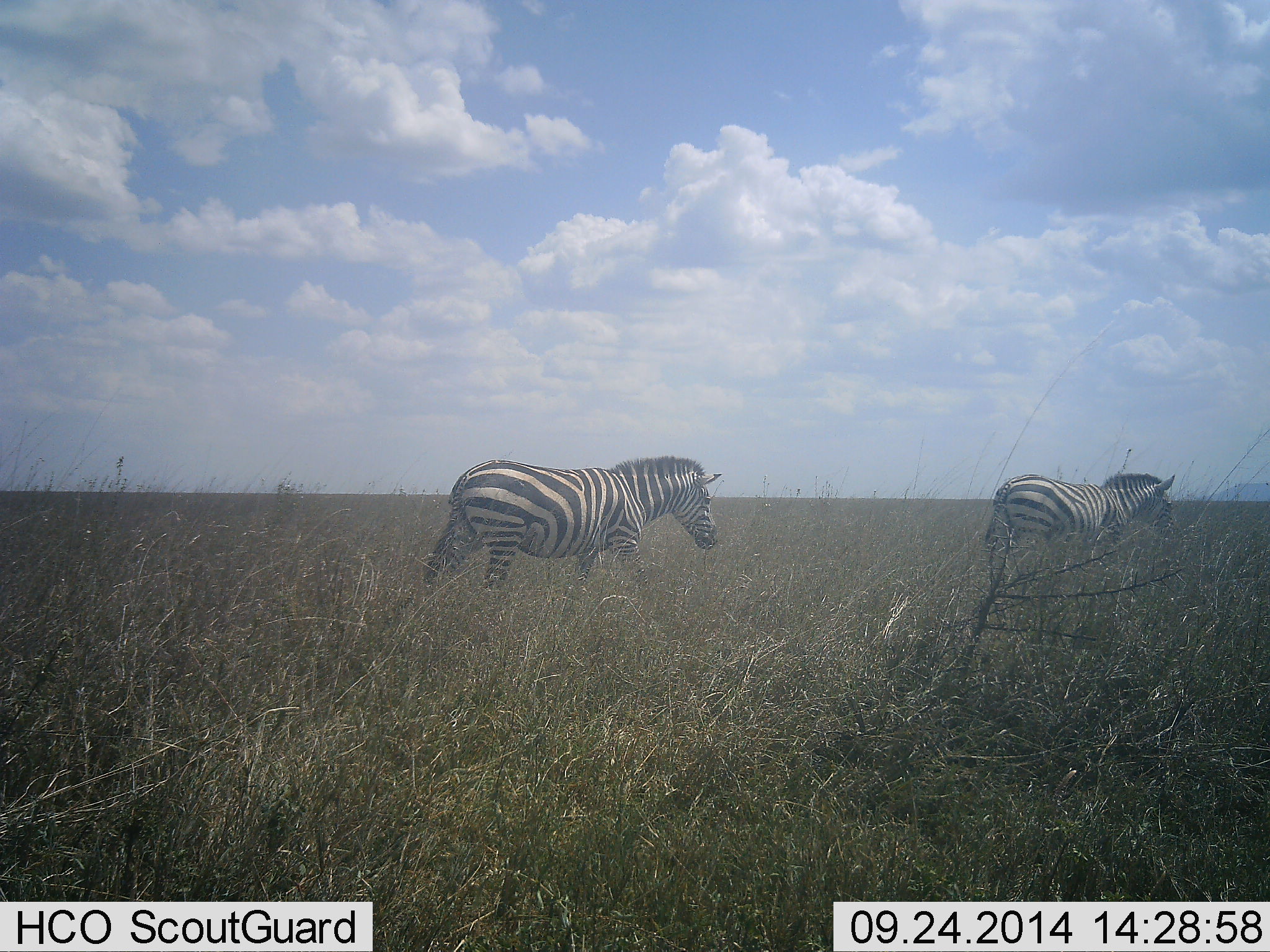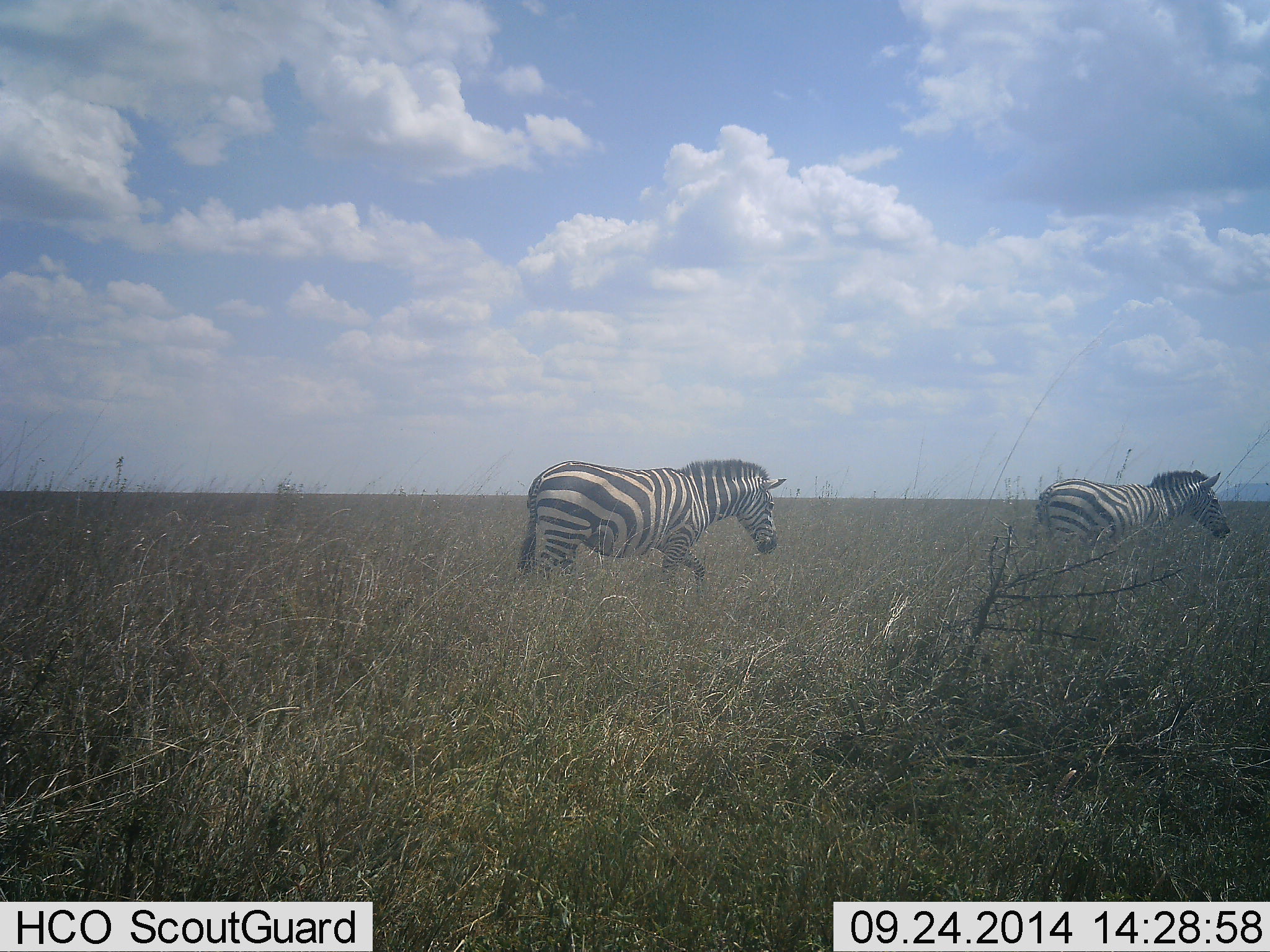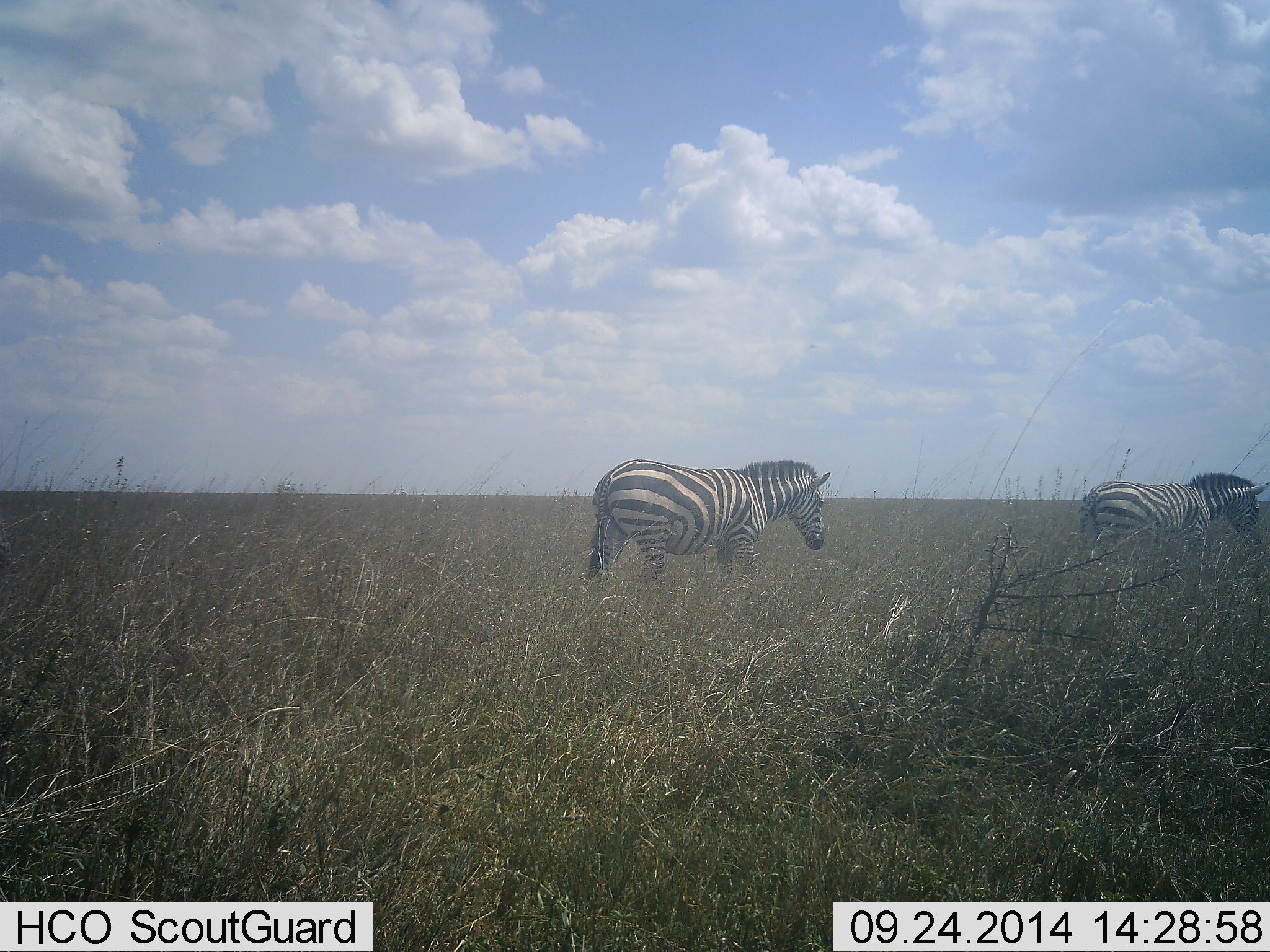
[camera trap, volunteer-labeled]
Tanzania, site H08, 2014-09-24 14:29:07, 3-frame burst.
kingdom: Animalia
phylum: Chordata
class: Mammalia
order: Perissodactyla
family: Equidae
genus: Equus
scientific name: Equus quagga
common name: plains zebra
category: zebra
Zebra (plains zebra) (Equus quagga), count 2. Behavior (volunteer vote fractions): standing 0%, resting 0%, moving 100%, interacting 0%. Young present (vote fraction): 0%. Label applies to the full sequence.